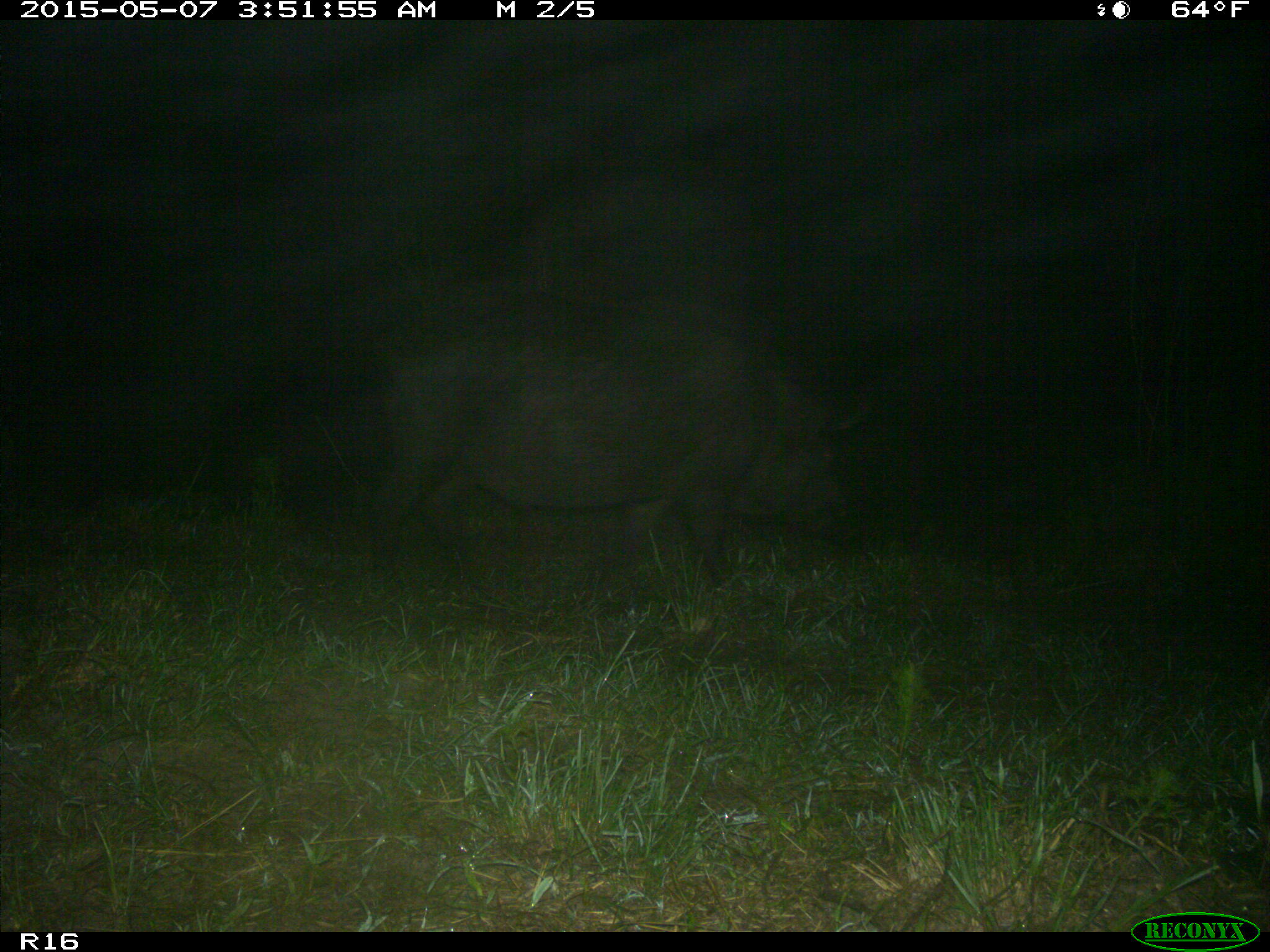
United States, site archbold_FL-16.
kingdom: Animalia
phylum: Chordata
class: Mammalia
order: Artiodactyla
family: Suidae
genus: Sus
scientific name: Sus scrofa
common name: wild boar